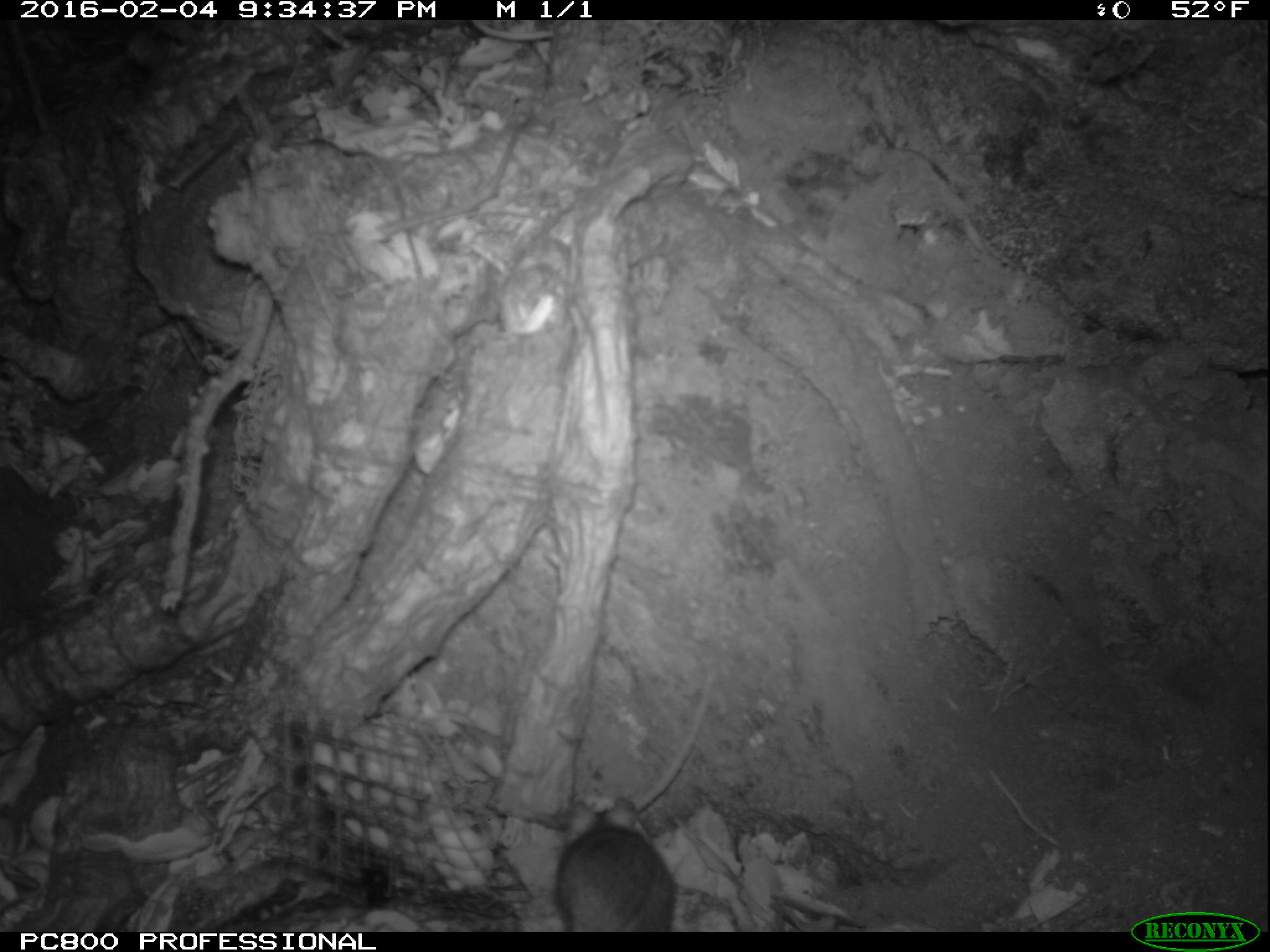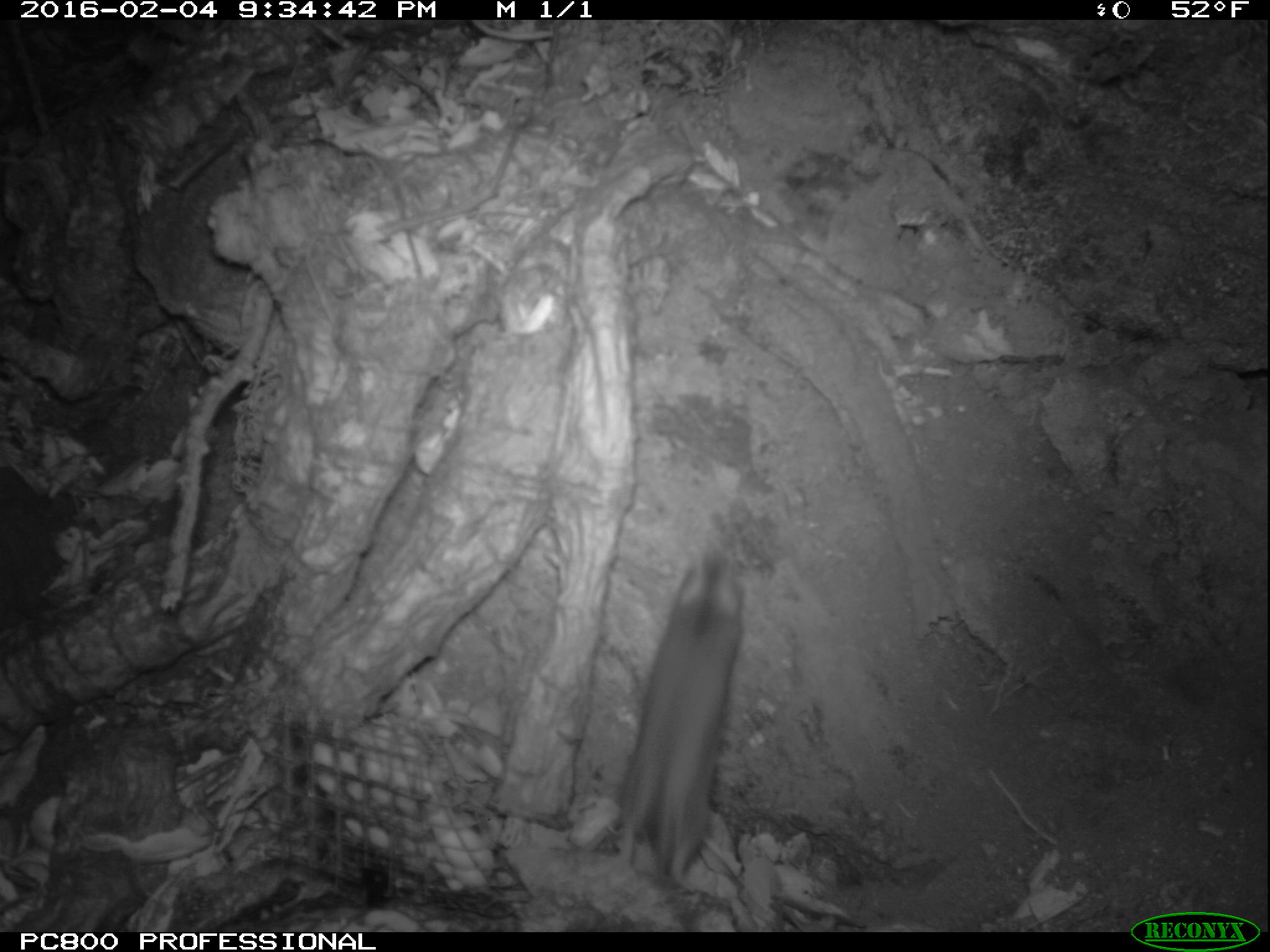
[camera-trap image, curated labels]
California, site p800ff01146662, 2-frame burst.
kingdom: Animalia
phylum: Chordata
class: Mammalia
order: Rodentia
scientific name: Rodentia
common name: rodent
Rodent (Rodentia).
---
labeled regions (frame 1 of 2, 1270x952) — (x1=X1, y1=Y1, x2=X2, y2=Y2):
rodent: (x1=556, y1=799, x2=679, y2=930)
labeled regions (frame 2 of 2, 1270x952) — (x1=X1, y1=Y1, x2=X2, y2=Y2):
rodent: (x1=618, y1=547, x2=747, y2=886)